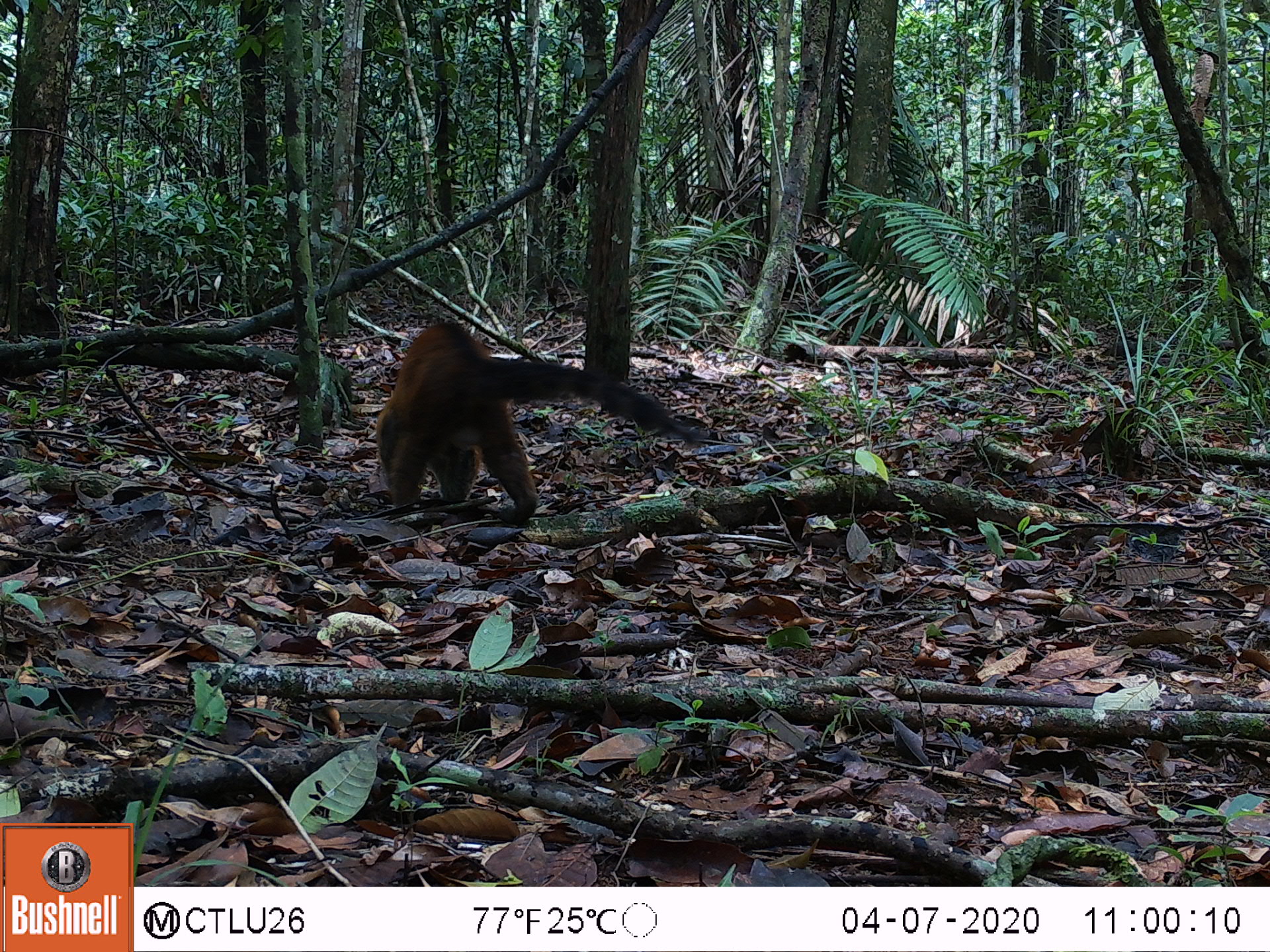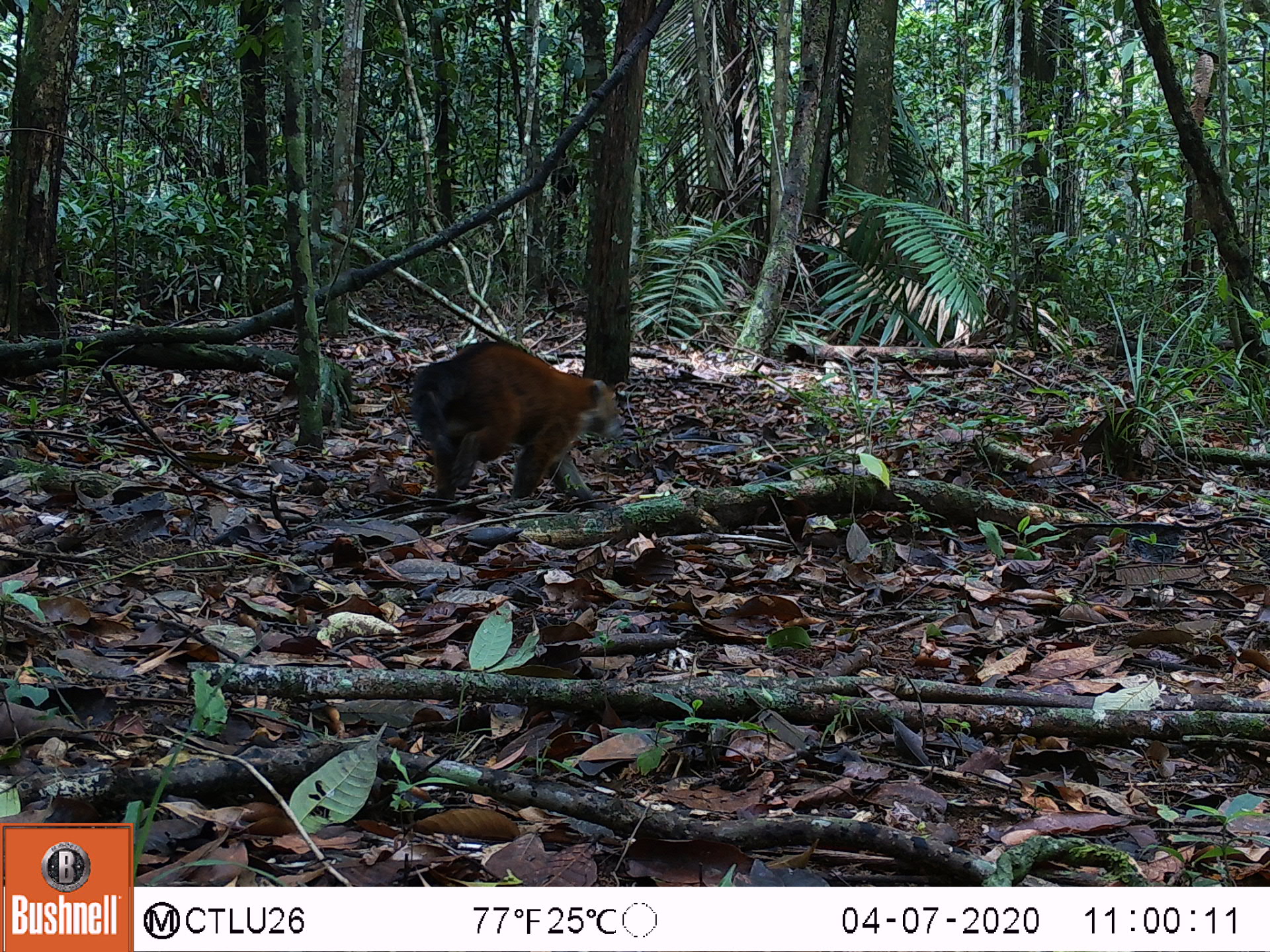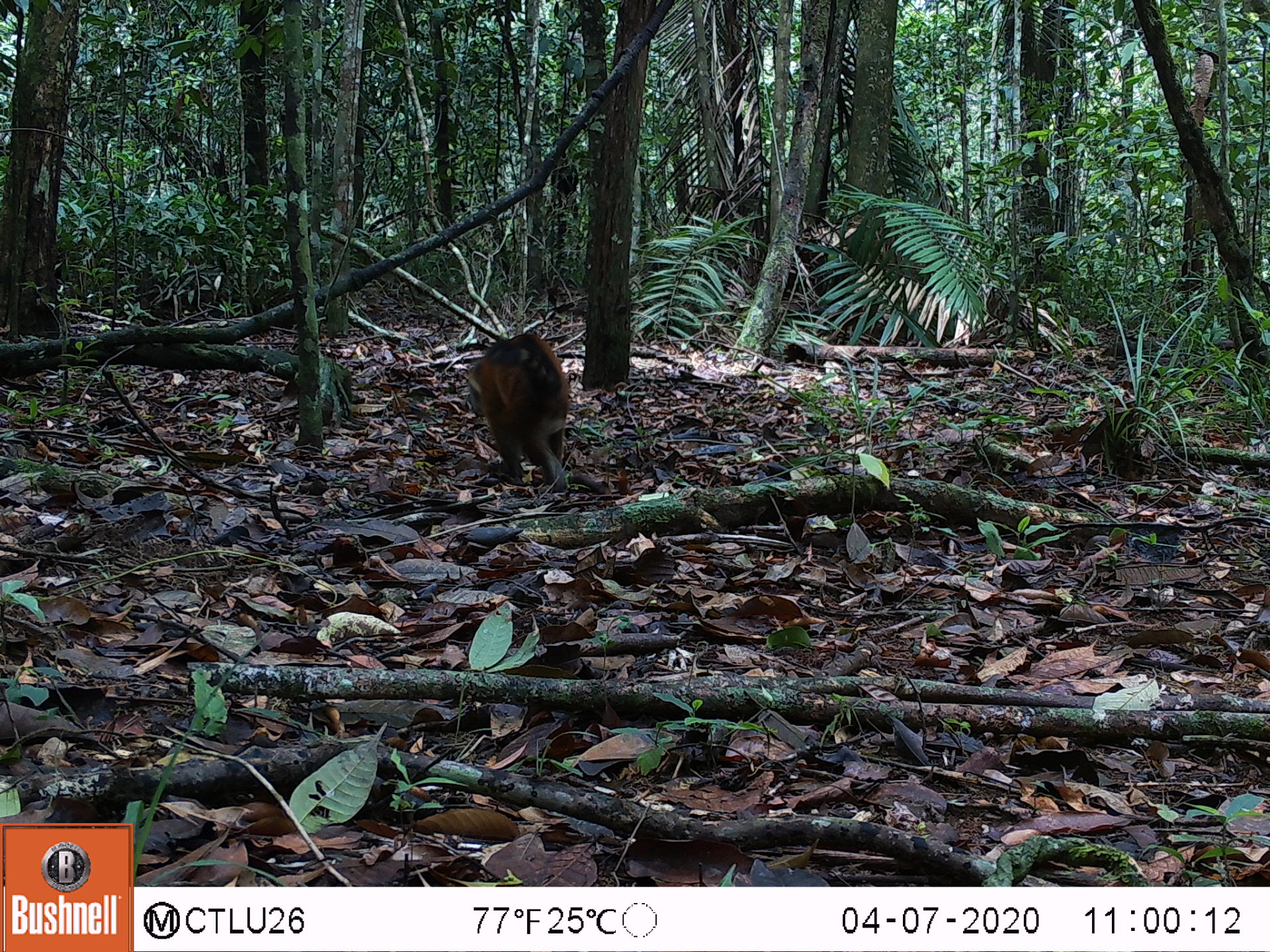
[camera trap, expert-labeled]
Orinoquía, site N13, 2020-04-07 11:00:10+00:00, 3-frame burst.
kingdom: Animalia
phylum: Chordata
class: Mammalia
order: Carnivora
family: Procyonidae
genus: Nasua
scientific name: Nasua nasua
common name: south american coati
South american coati (Nasua nasua).